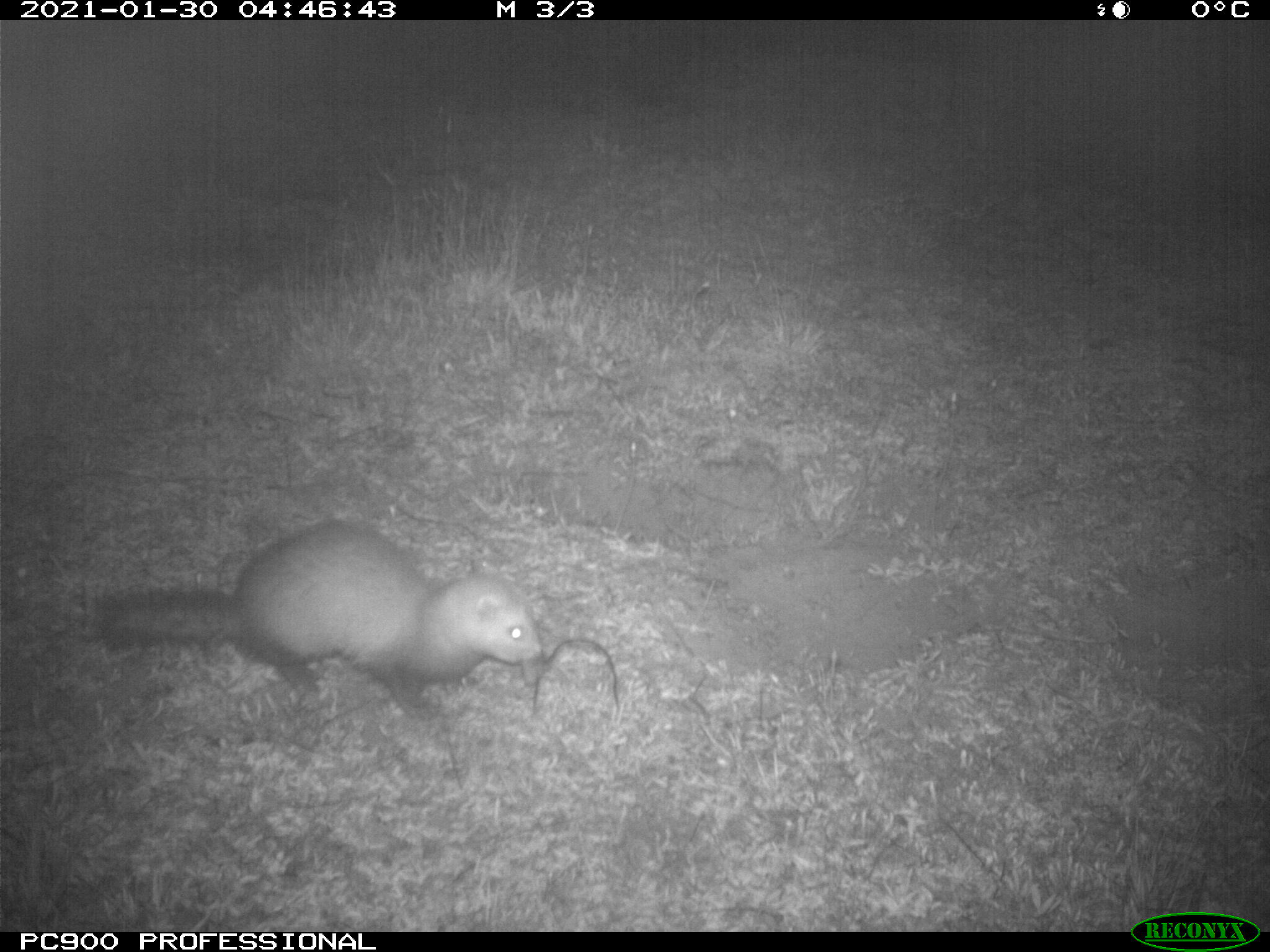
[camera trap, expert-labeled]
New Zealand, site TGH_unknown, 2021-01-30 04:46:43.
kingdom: Animalia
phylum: Chordata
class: Mammalia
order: Carnivora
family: Mustelidae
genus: Mustela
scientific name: Mustela furo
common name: ferret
Ferret (Mustela furo).